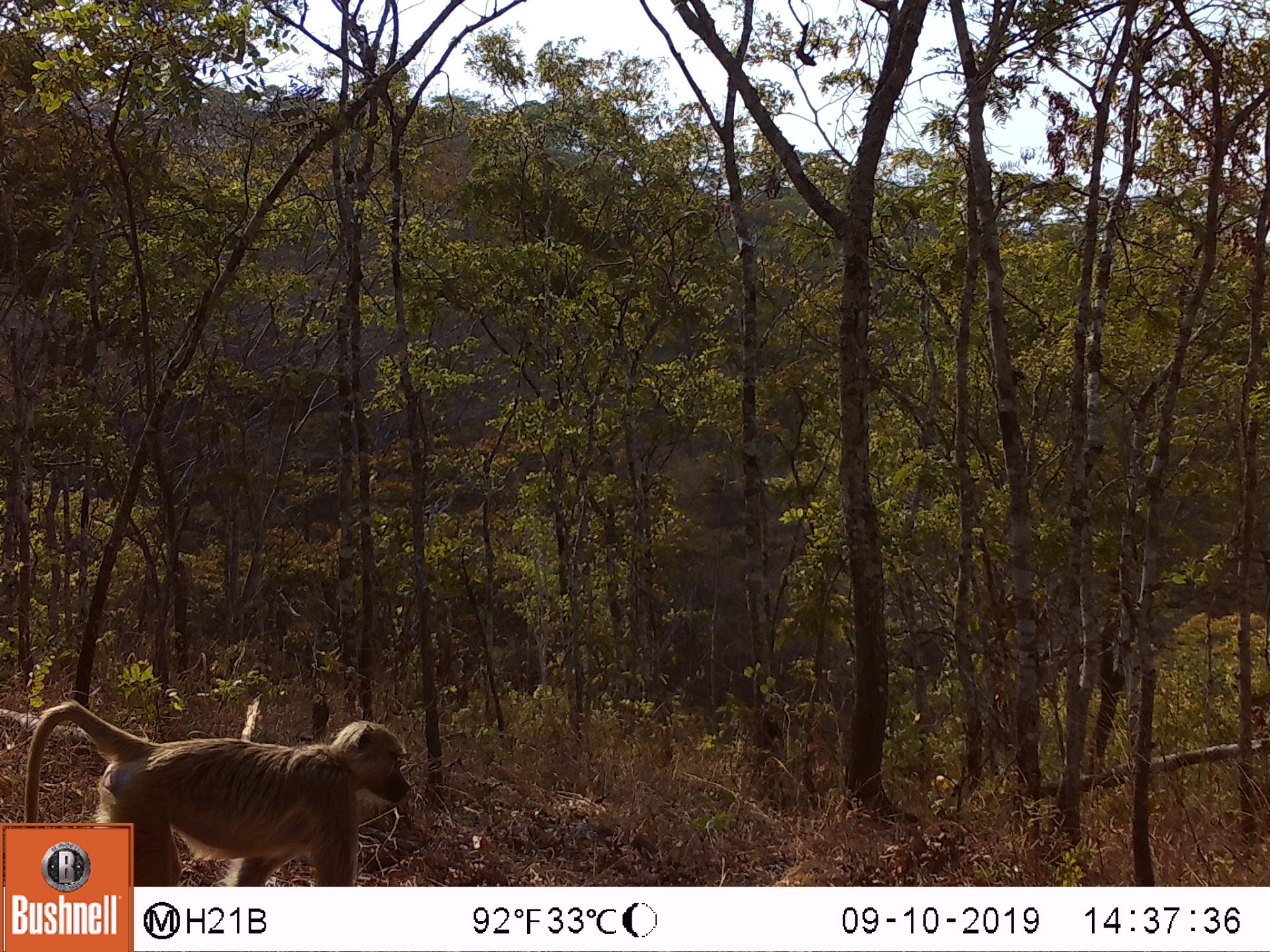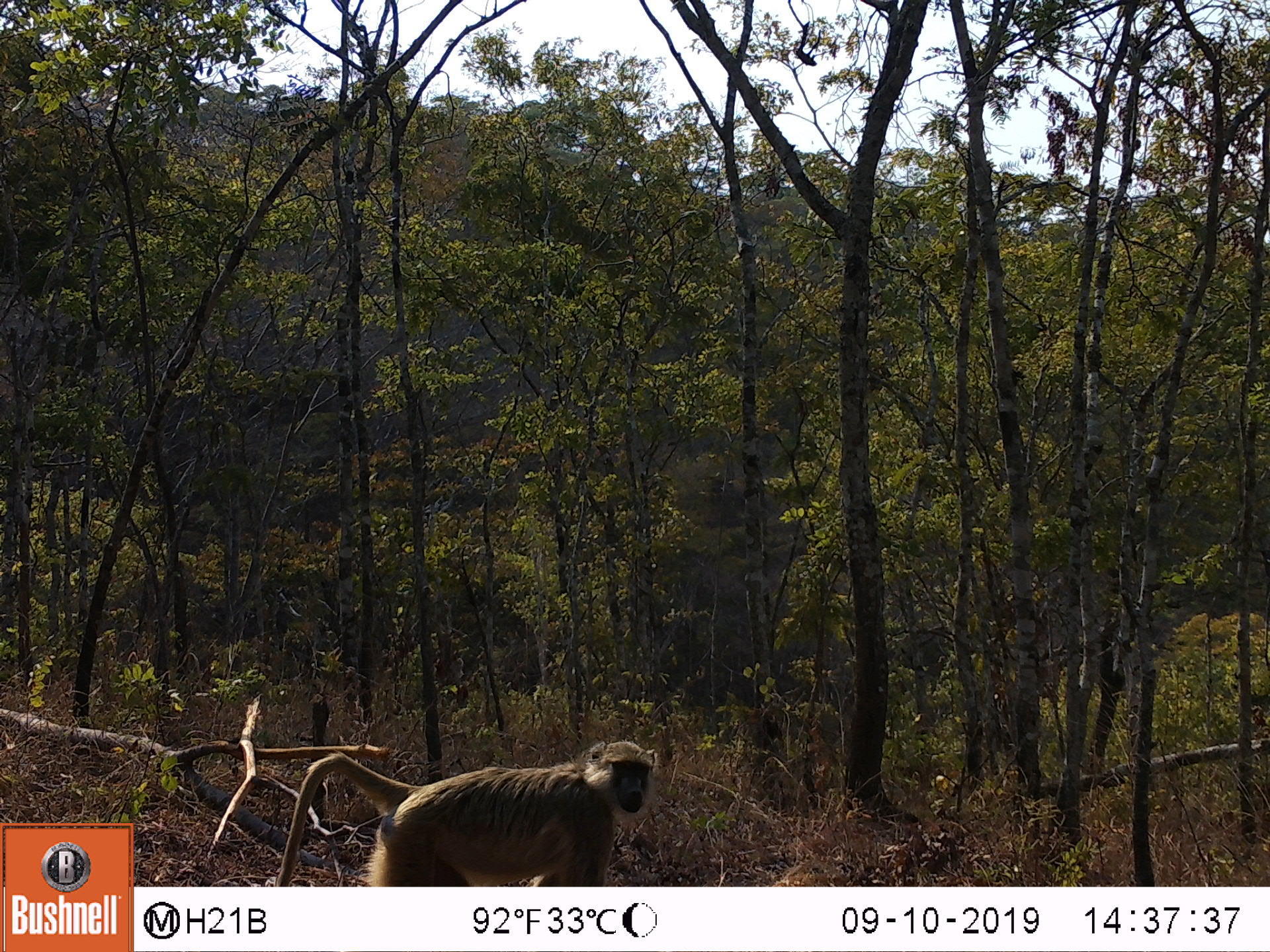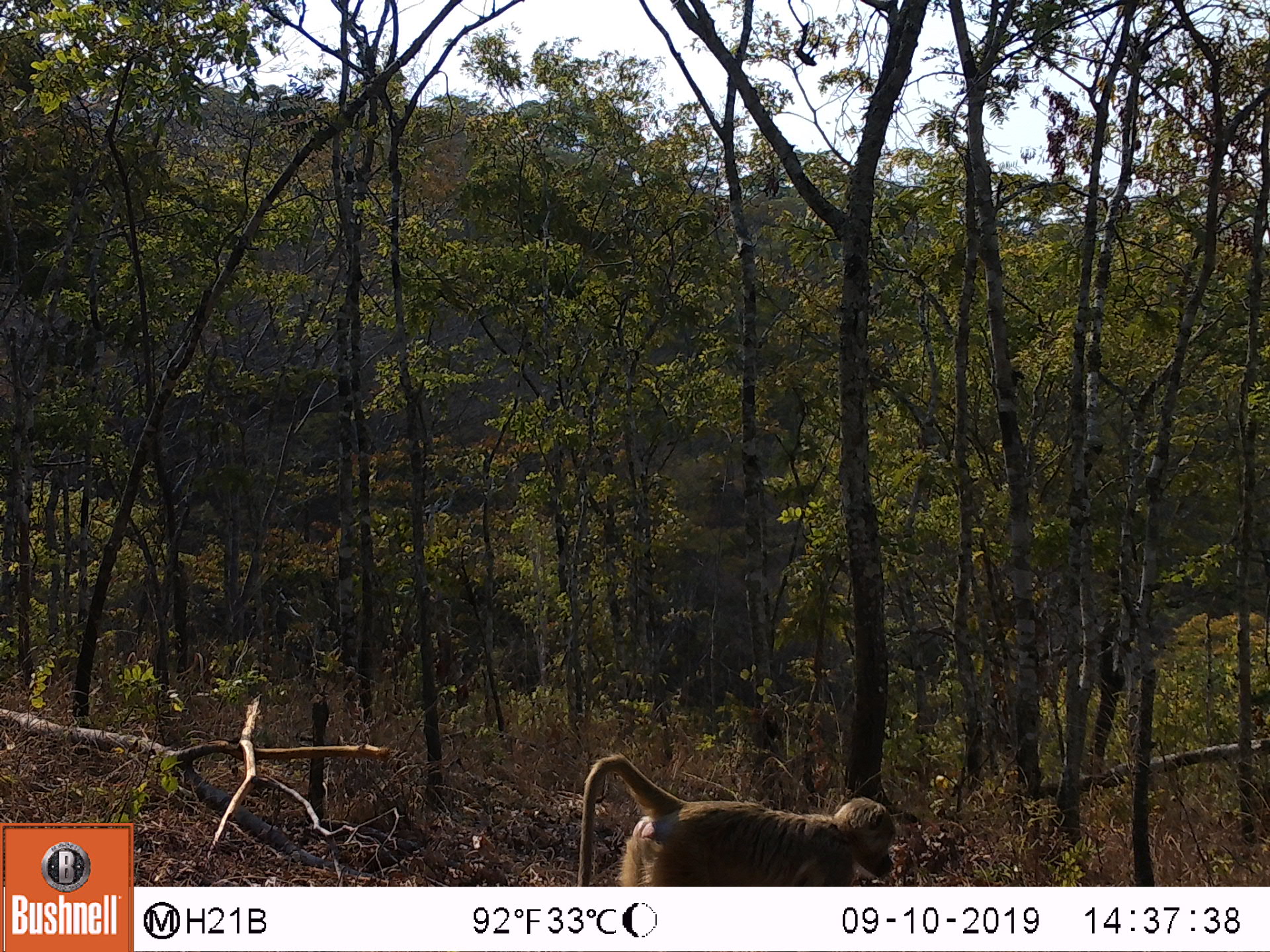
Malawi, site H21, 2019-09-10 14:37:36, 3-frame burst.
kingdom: Animalia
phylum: Chordata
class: Mammalia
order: Primates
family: Cercopithecidae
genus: Papio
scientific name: Papio cynocephalus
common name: yellow baboon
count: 1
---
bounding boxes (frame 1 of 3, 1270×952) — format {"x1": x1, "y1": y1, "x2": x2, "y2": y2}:
yellow baboon: {"x1": 15, "y1": 703, "x2": 413, "y2": 816}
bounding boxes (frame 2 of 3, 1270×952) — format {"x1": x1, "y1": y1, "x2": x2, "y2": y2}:
yellow baboon: {"x1": 268, "y1": 739, "x2": 658, "y2": 883}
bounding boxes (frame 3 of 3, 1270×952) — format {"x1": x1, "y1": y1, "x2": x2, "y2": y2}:
yellow baboon: {"x1": 568, "y1": 754, "x2": 899, "y2": 883}